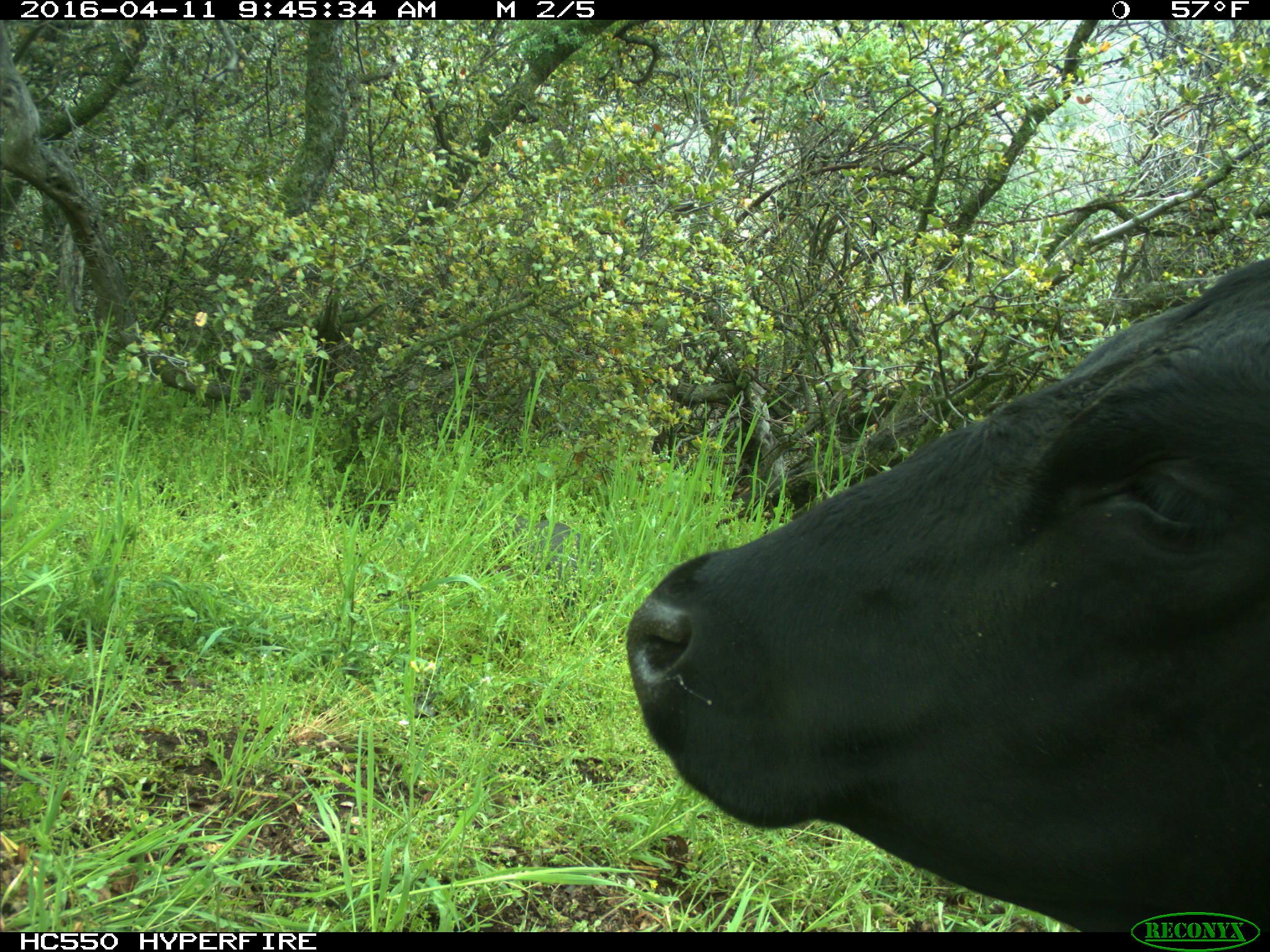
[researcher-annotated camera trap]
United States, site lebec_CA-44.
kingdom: Animalia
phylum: Chordata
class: Mammalia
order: Artiodactyla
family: Bovidae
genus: Bos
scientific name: Bos taurus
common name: domestic cow